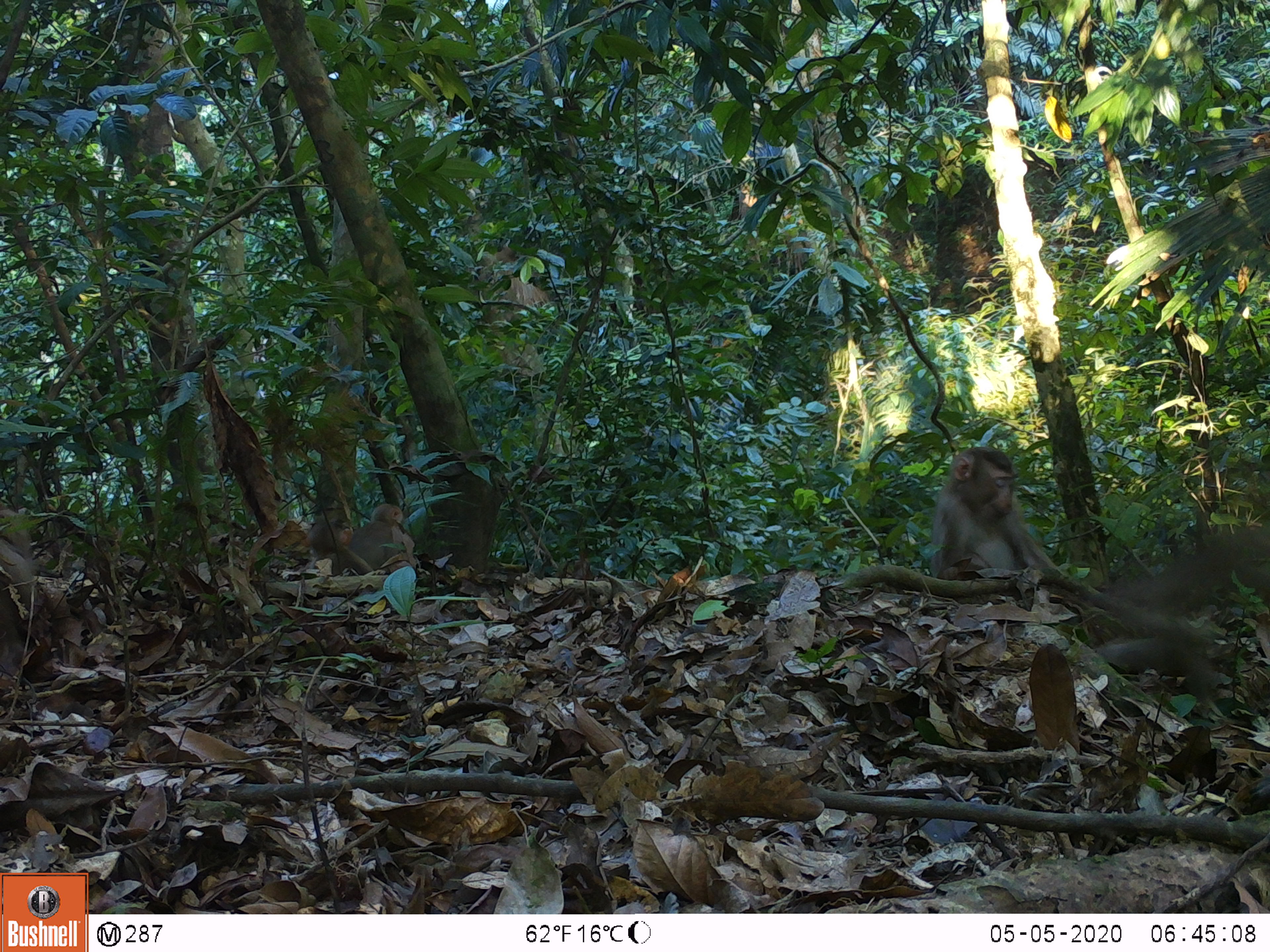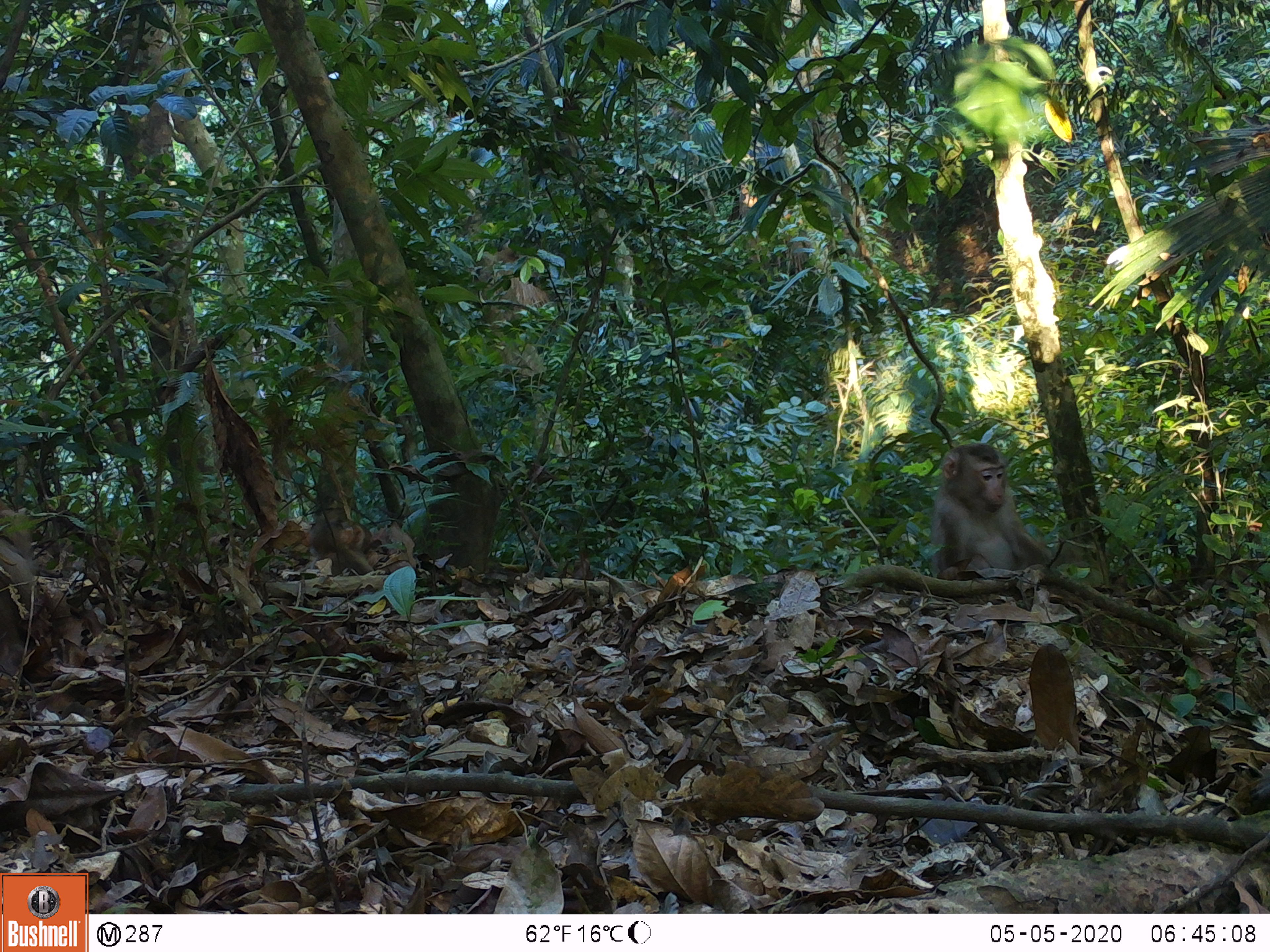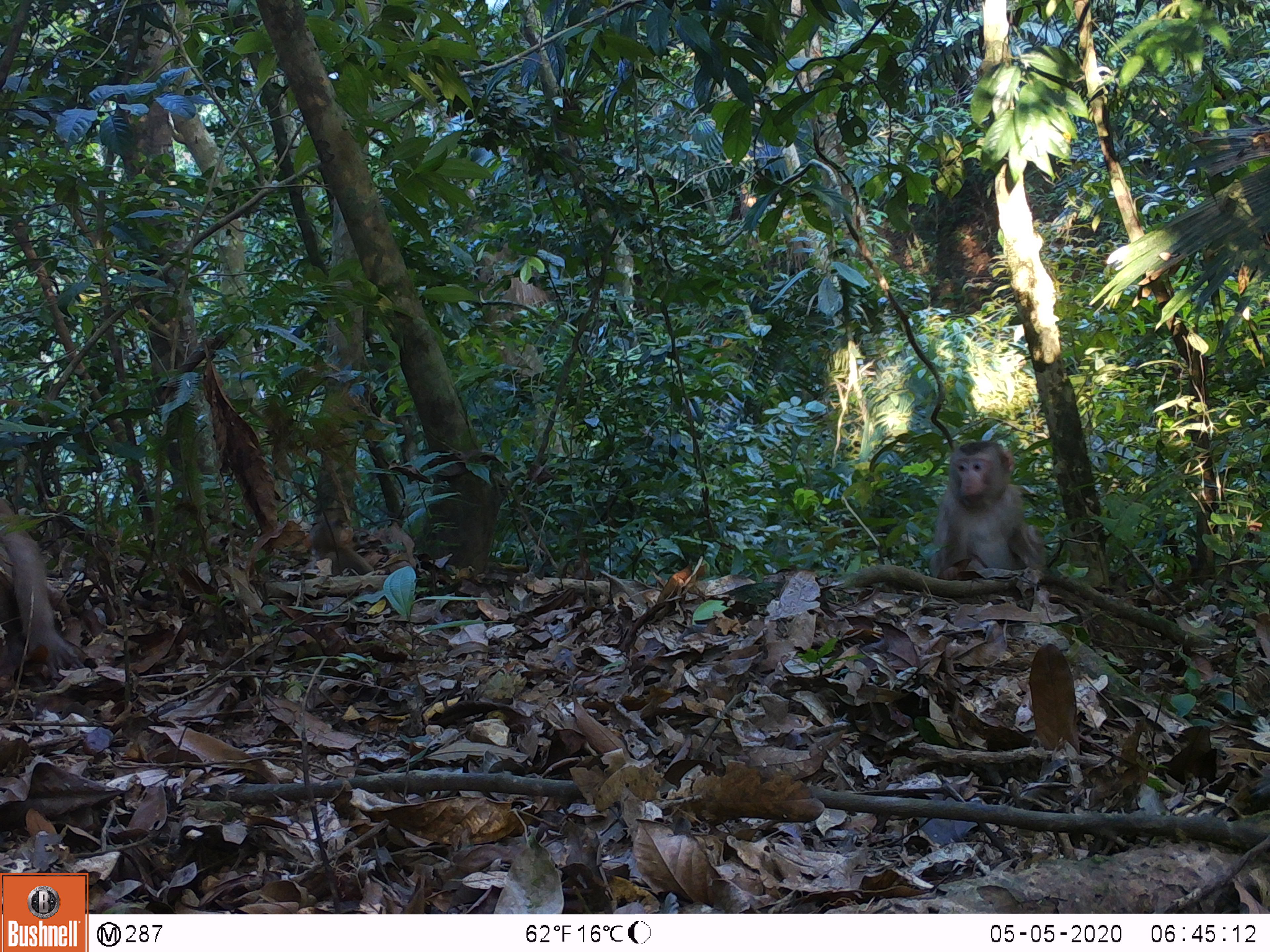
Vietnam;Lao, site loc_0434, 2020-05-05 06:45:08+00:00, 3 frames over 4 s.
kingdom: Animalia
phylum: Chordata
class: Mammalia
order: Primates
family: Cercopithecidae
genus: Macaca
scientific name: Macaca nemestrina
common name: pig-tailed macaque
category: pig tailed macaque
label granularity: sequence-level